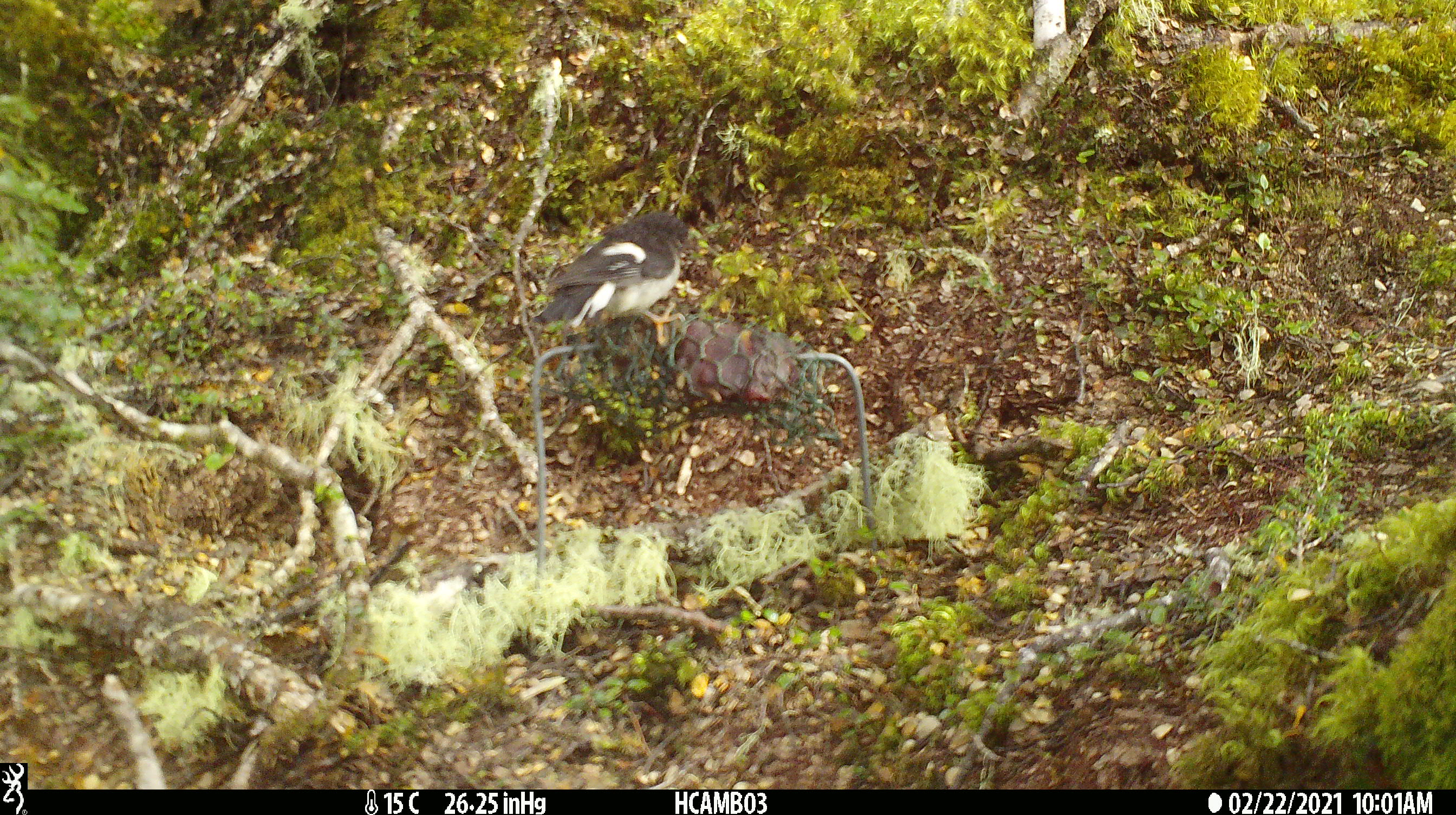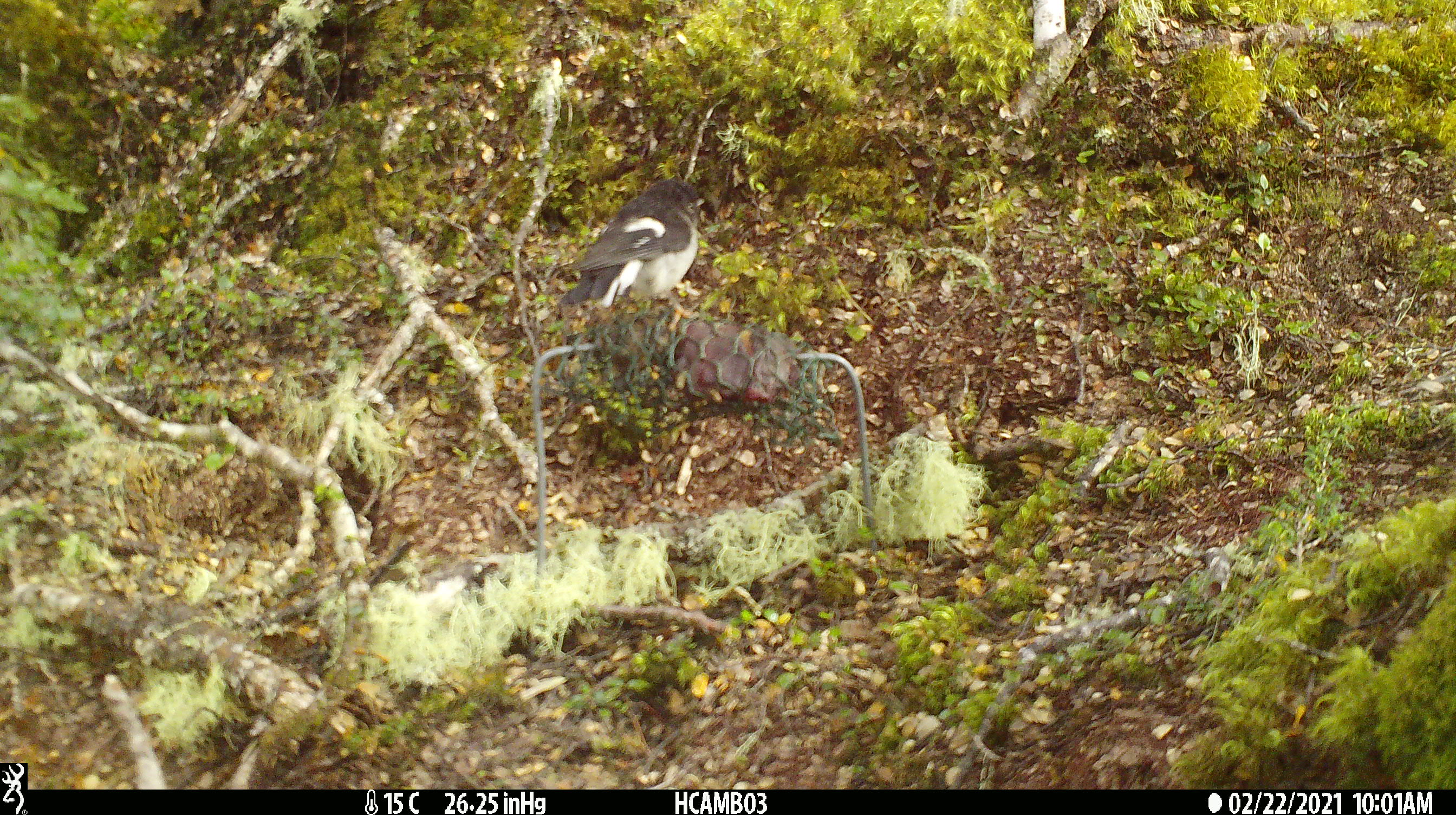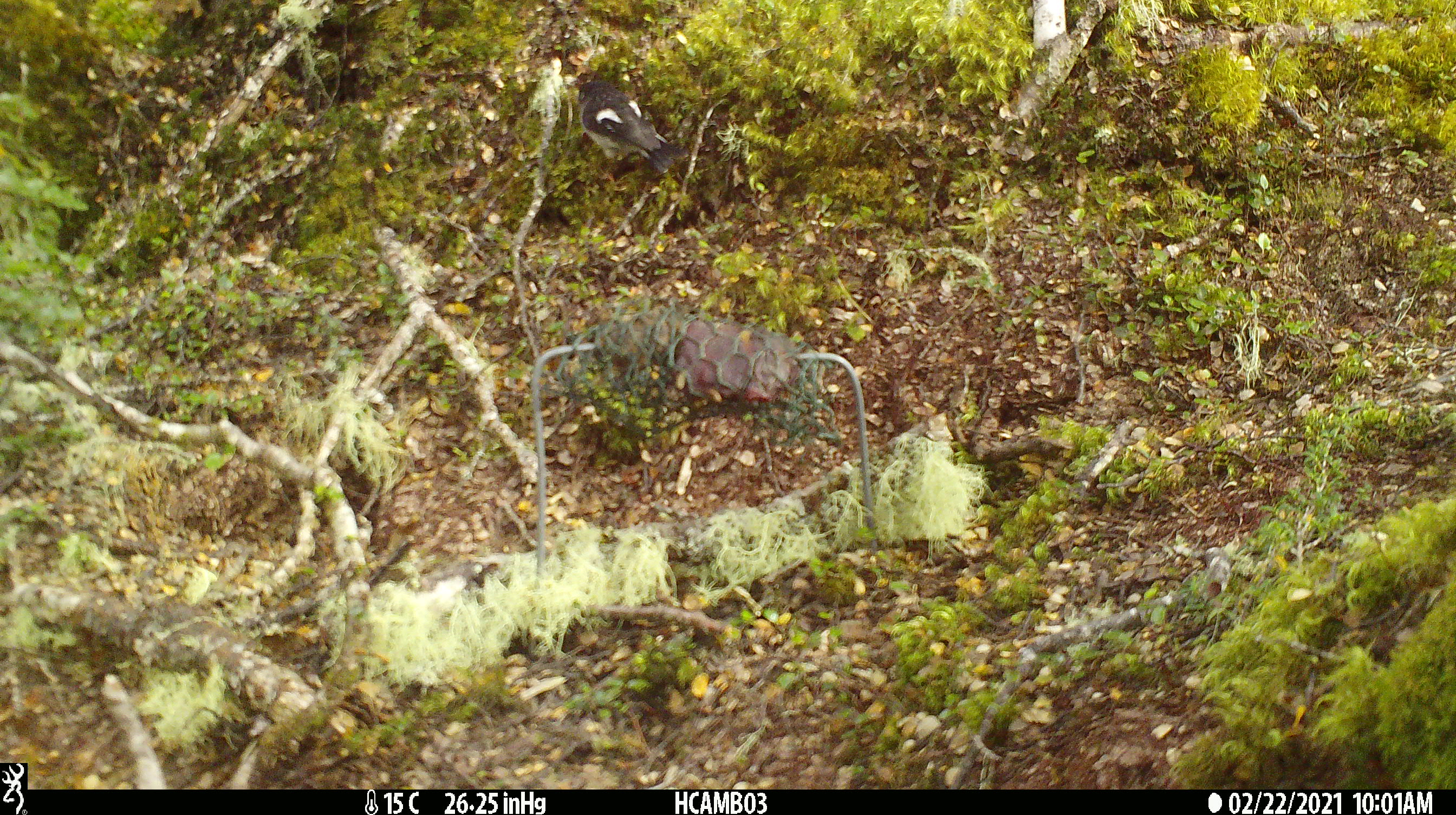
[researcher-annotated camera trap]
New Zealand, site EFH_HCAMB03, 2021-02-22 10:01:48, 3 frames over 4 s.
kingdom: Animalia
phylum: Chordata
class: Aves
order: Passeriformes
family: Petroicidae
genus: Petroica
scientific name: Petroica macrocephala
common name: tomtit